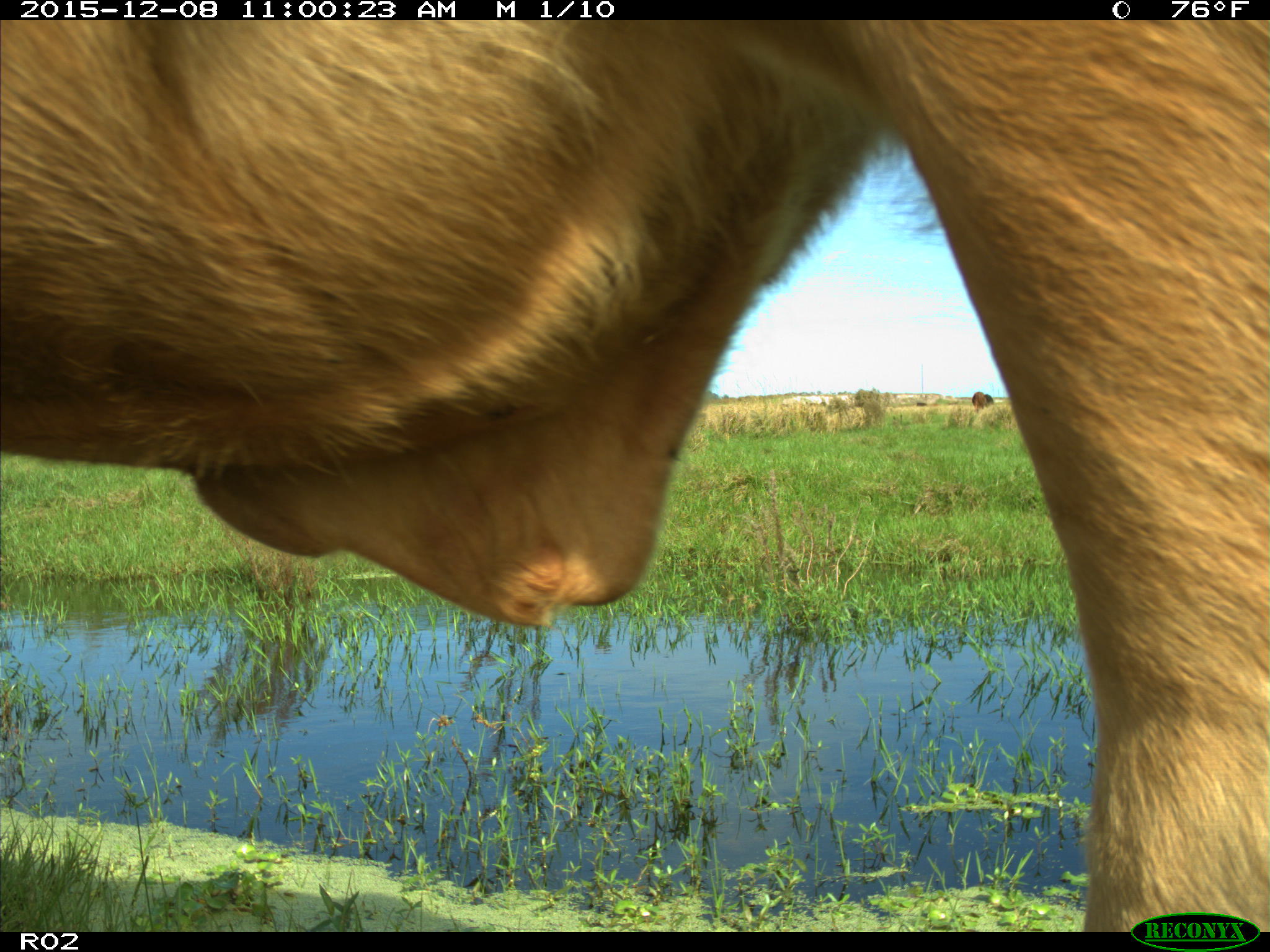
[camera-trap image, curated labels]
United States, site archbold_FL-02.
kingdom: Animalia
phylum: Chordata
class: Mammalia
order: Artiodactyla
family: Bovidae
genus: Bos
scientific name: Bos taurus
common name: domestic cow